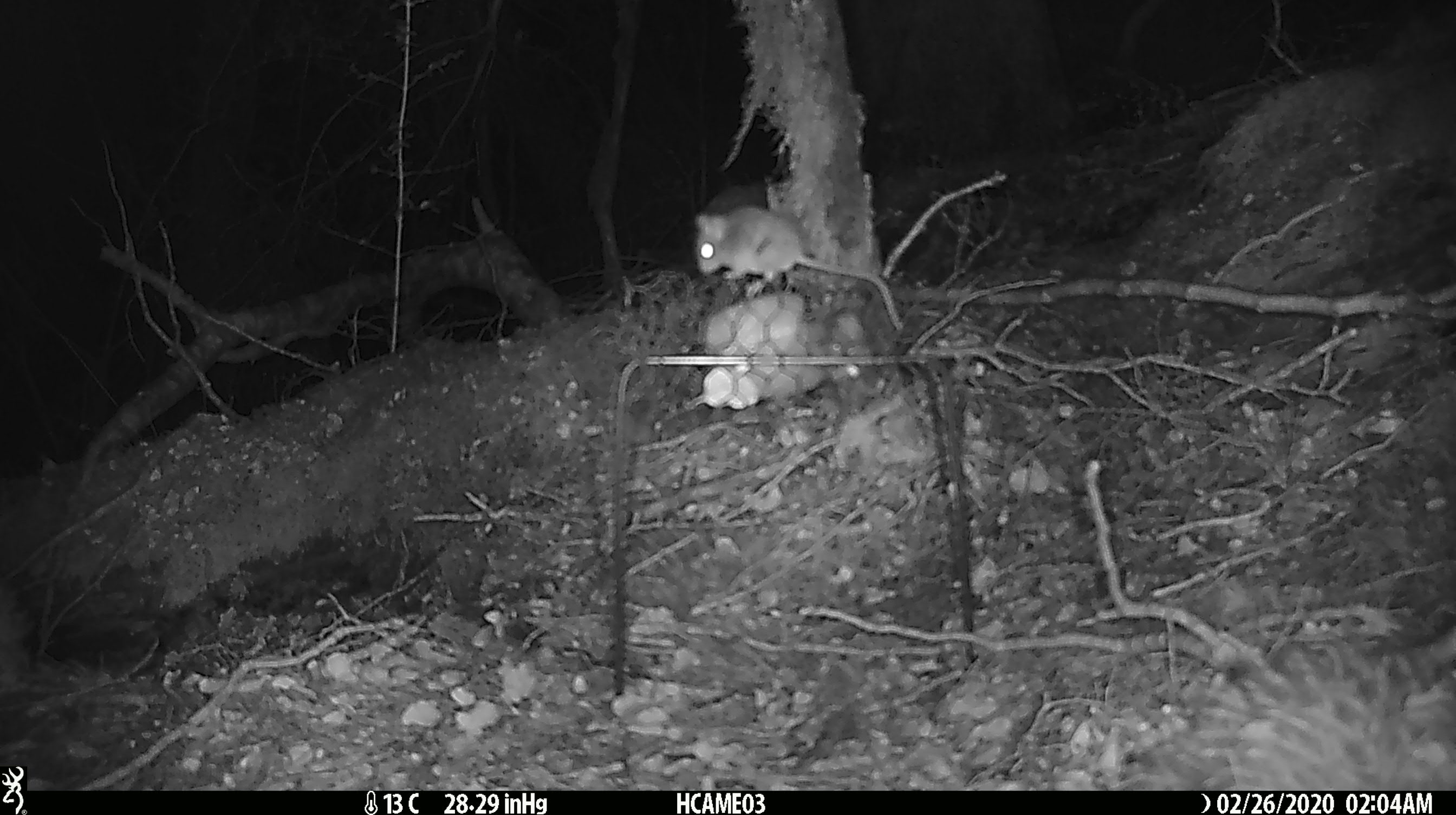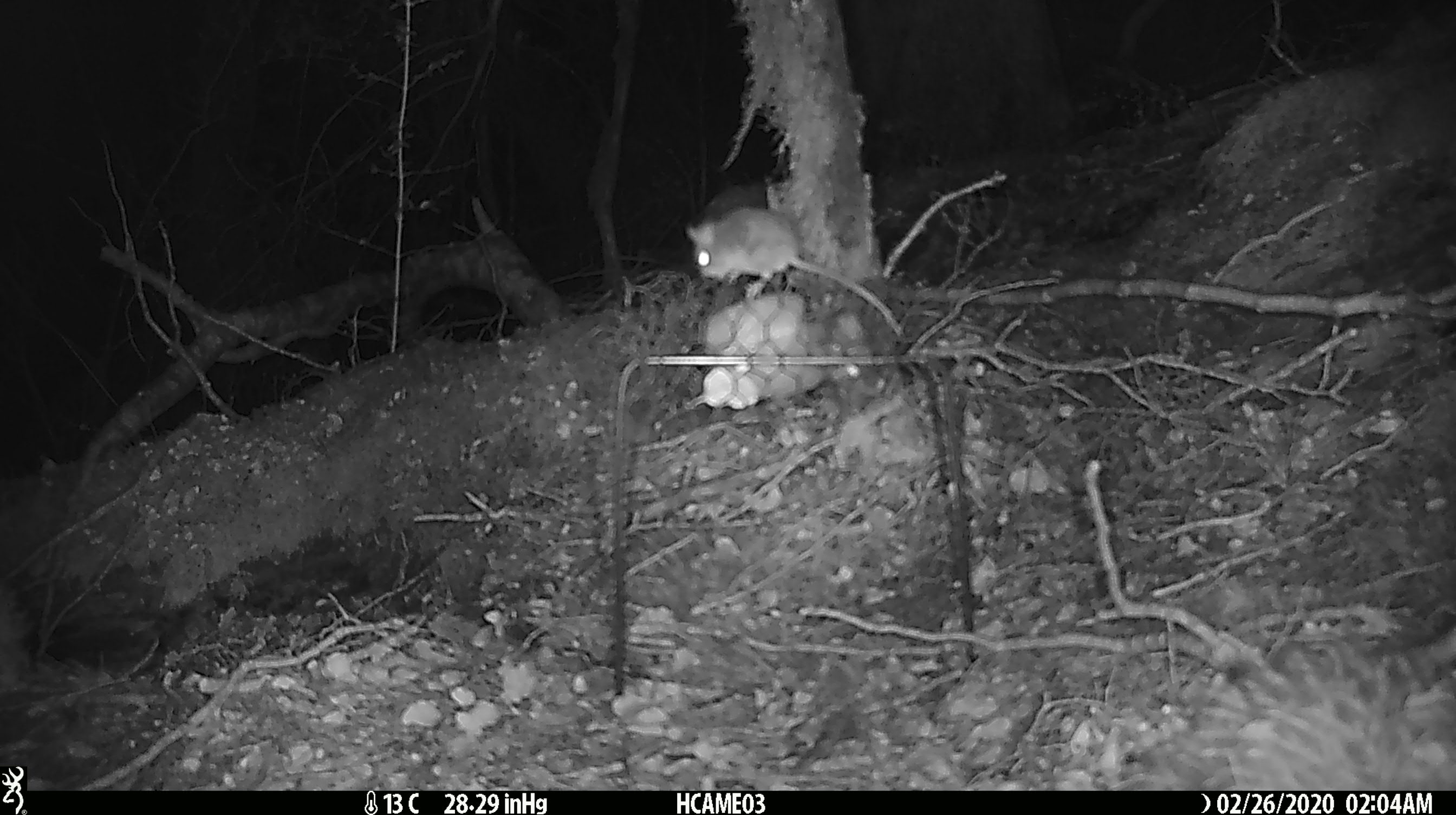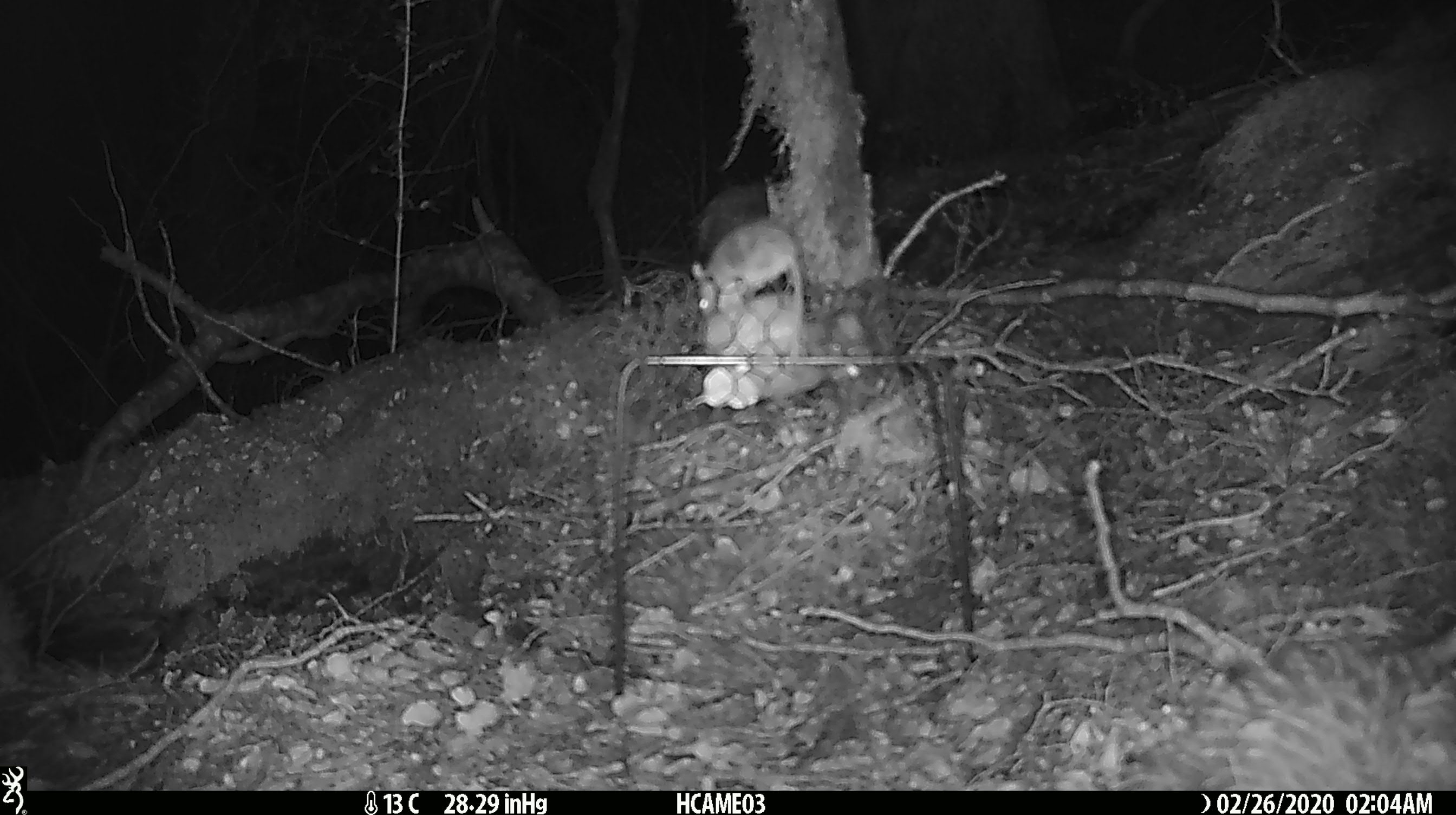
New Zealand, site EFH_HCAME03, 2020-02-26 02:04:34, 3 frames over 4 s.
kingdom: Animalia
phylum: Chordata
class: Mammalia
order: Rodentia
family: Muridae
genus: Mus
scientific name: Mus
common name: mouse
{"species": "mouse (Mus)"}